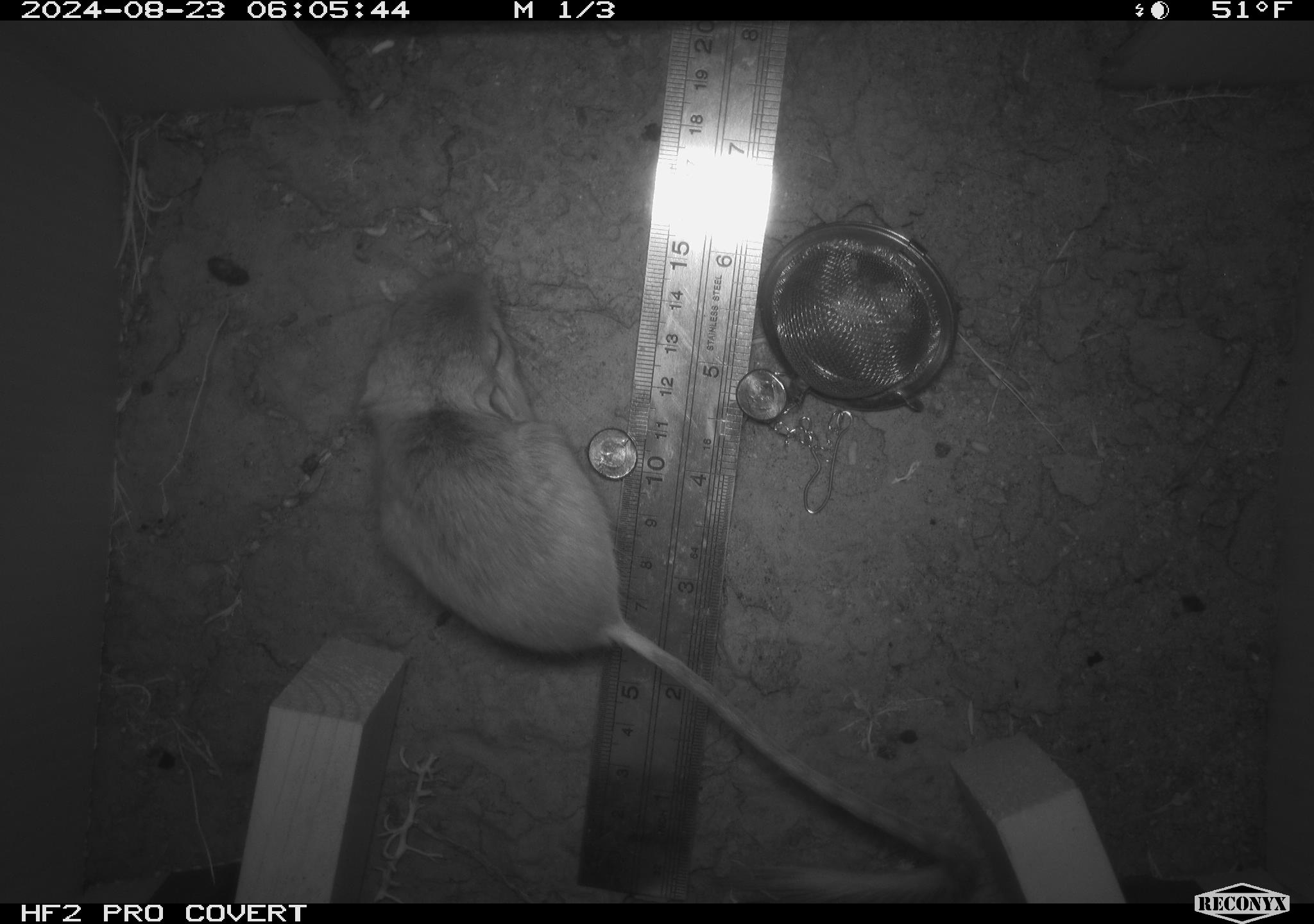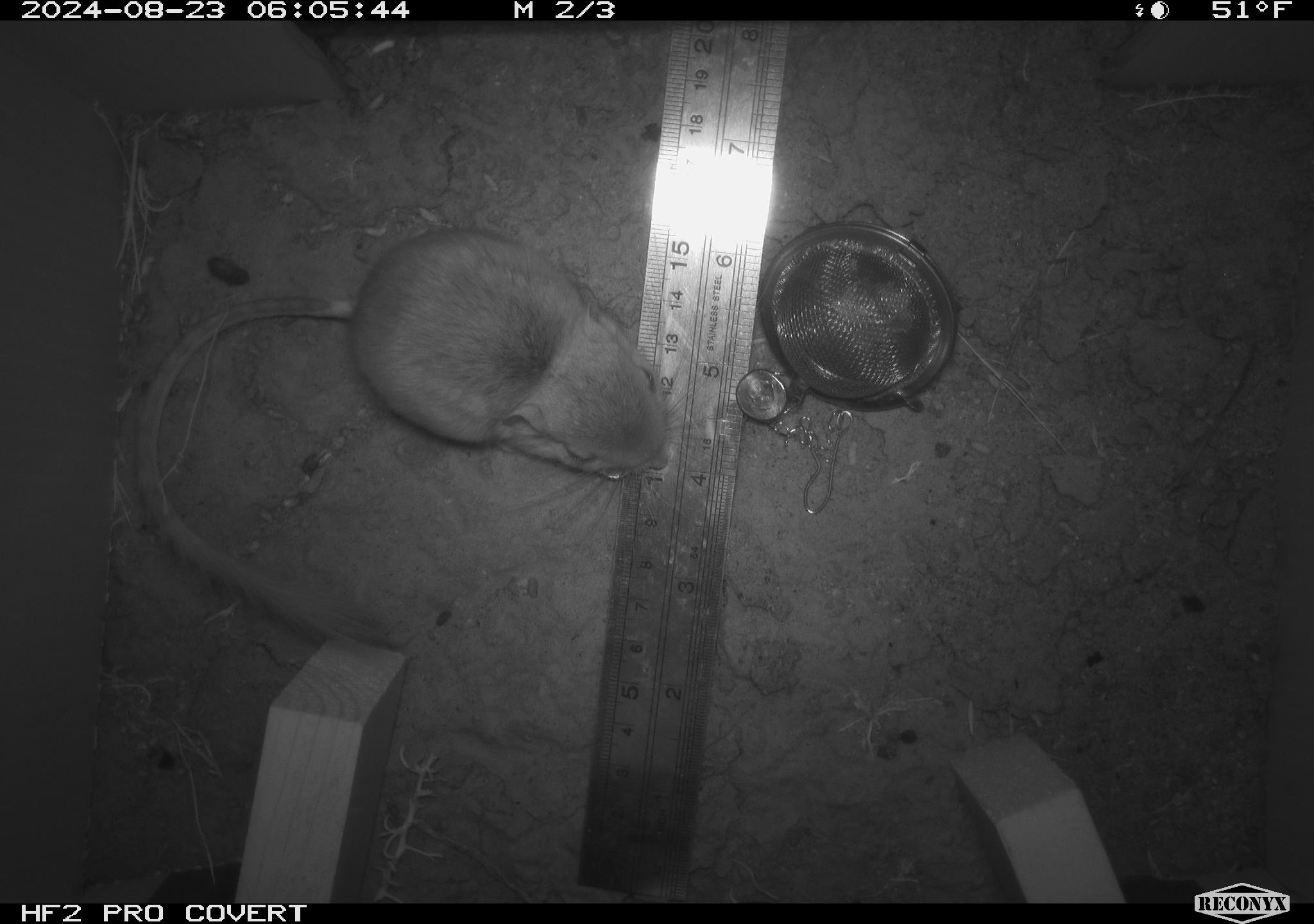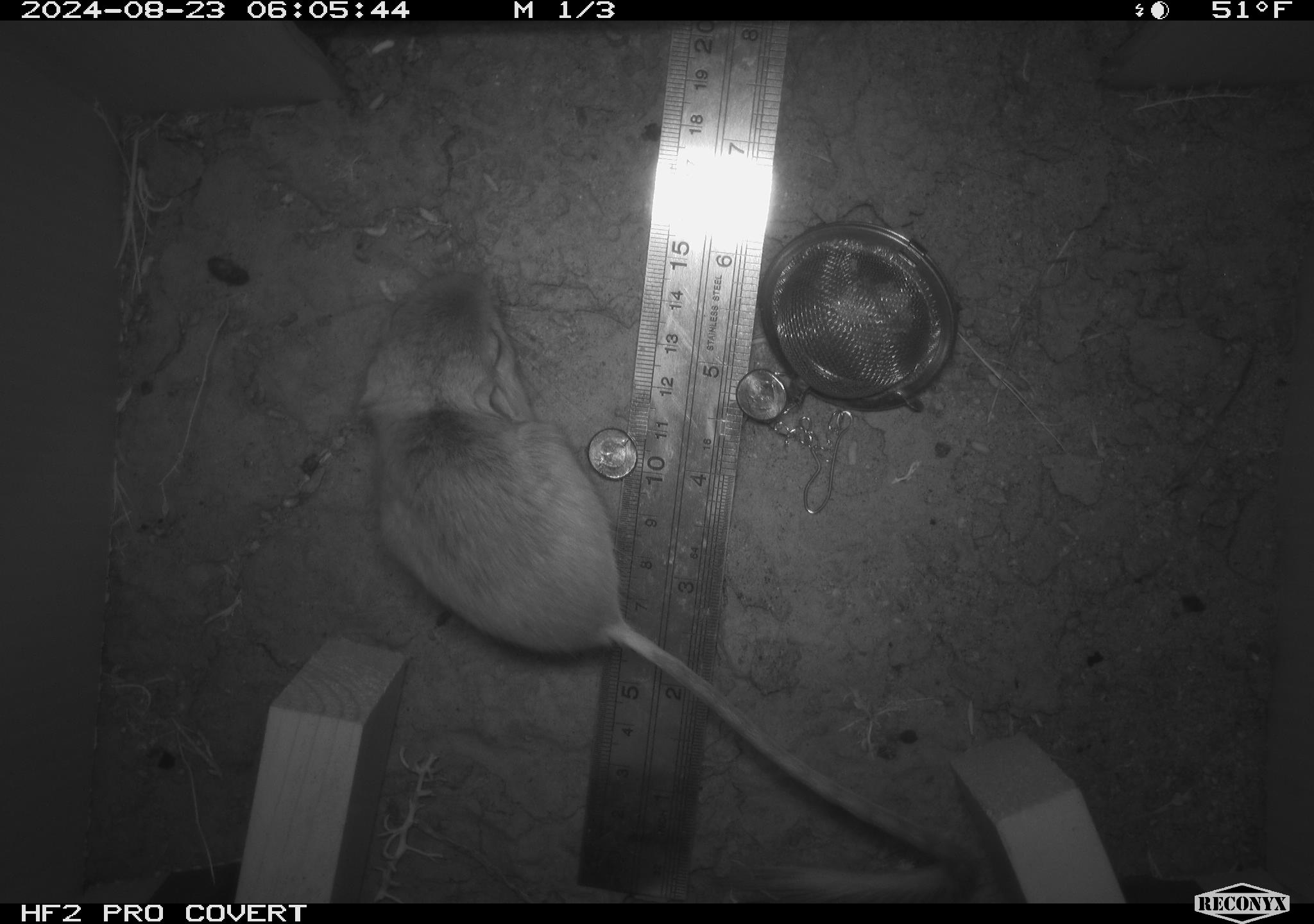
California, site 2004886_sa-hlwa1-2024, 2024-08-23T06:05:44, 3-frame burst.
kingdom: Animalia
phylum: Chordata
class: Mammalia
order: Rodentia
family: Heteromyidae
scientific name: Heteromyidae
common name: kangaroo rats and pocket mice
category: heteromyidae family